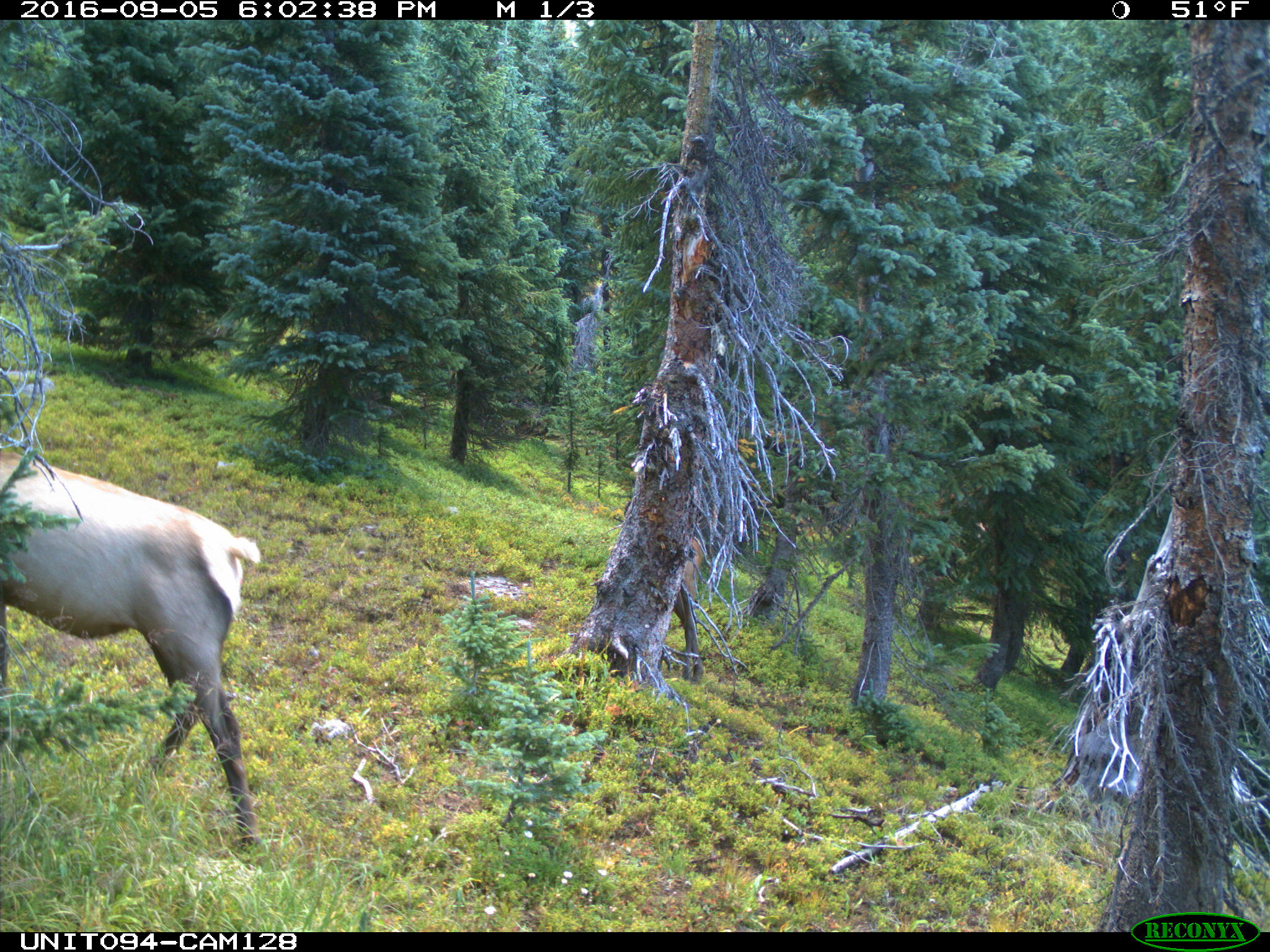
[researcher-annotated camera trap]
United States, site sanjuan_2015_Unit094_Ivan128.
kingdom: Animalia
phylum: Chordata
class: Mammalia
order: Artiodactyla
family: Cervidae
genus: Cervus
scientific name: Cervus elaphus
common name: red deer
Cervus elaphus (red deer).